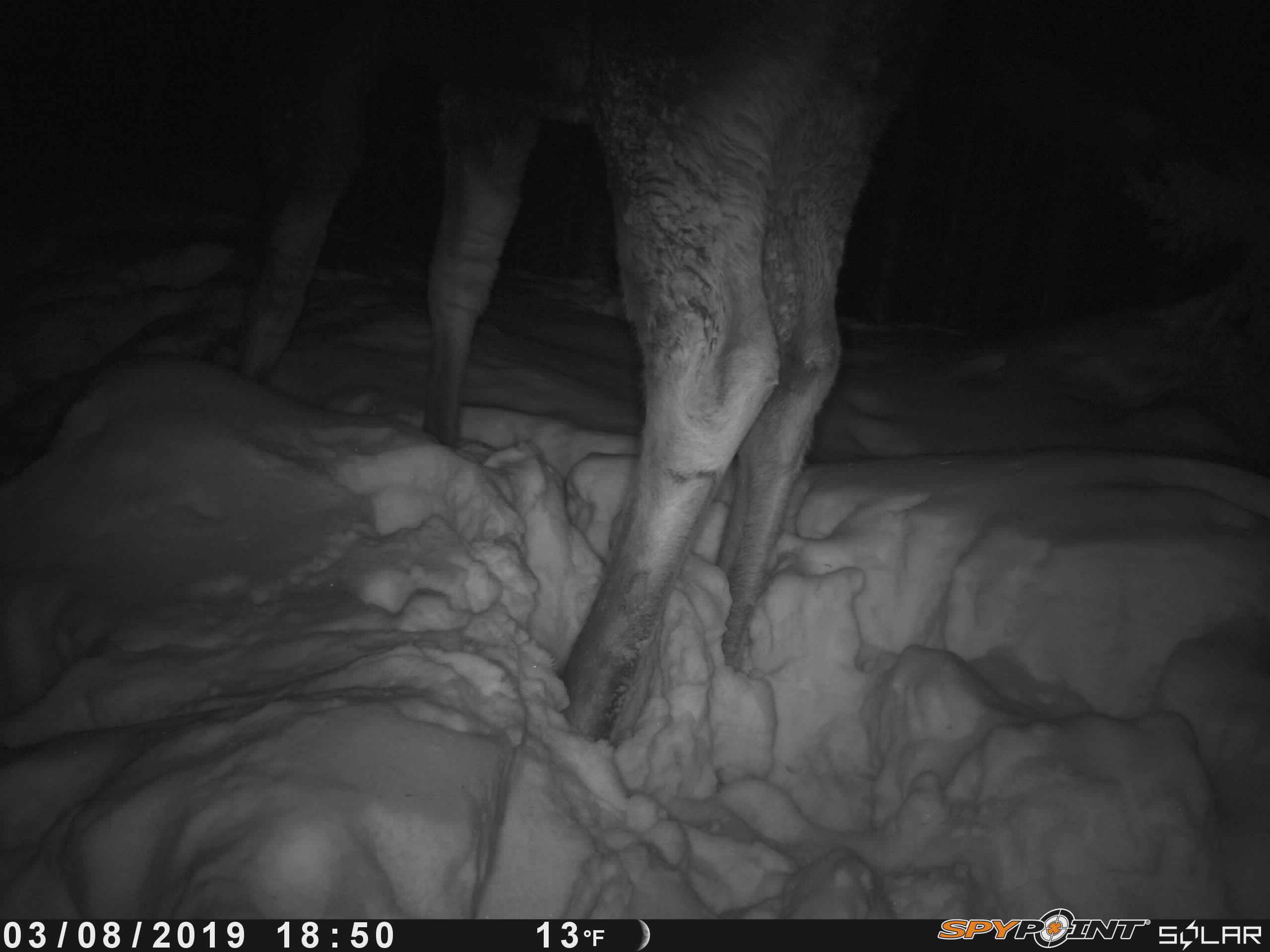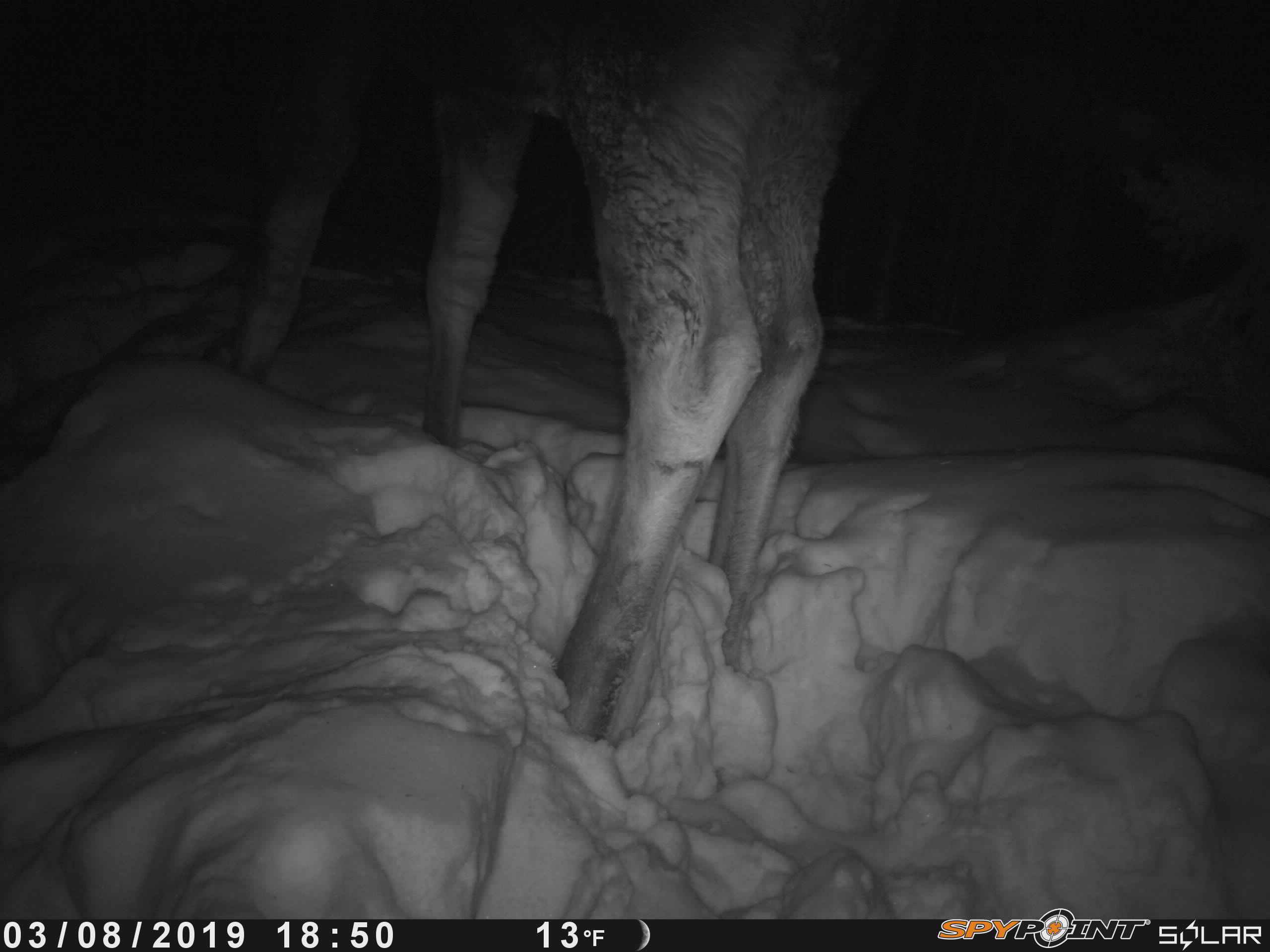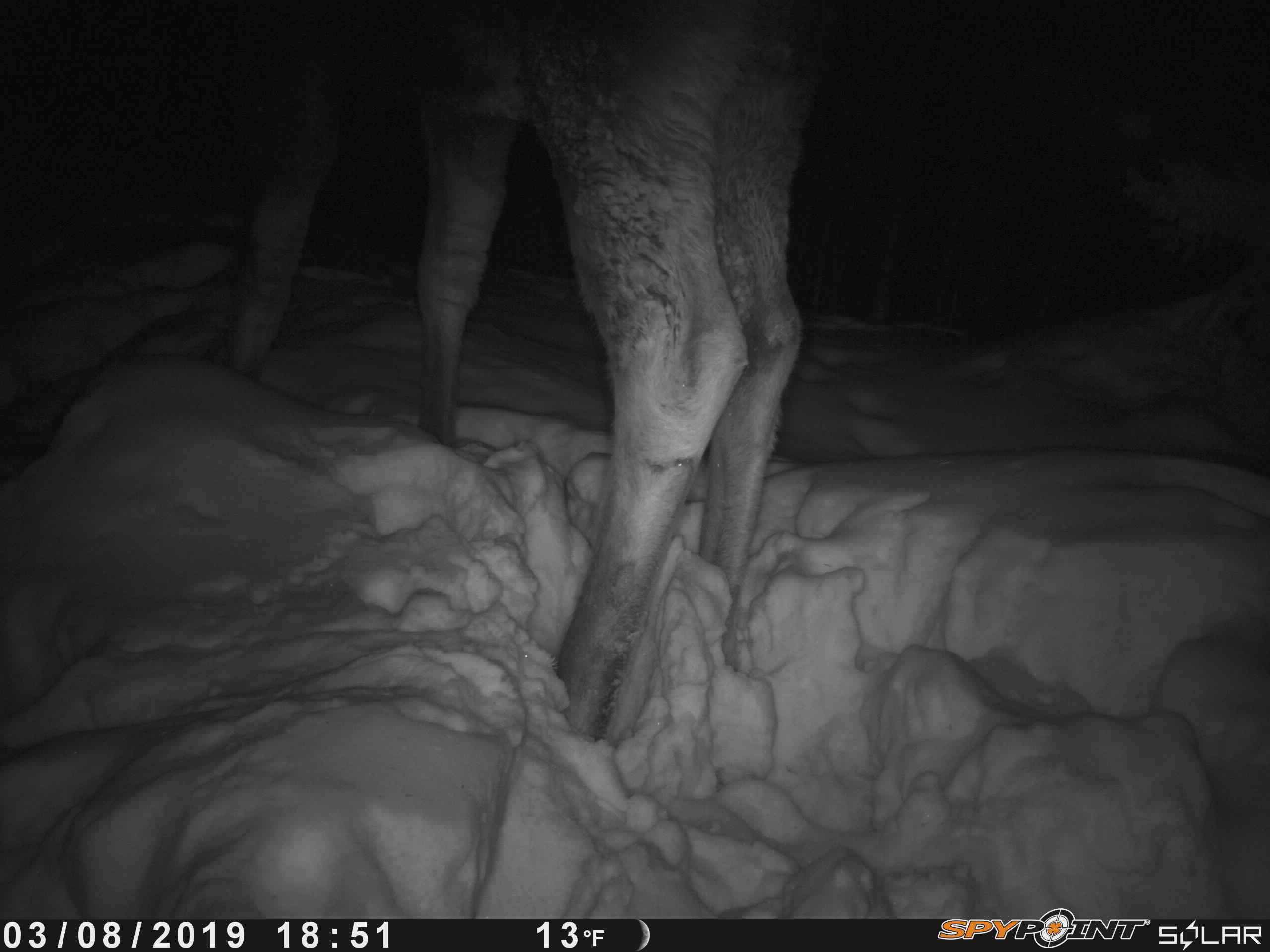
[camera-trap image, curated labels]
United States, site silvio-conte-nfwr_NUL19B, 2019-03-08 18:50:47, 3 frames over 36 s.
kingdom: Animalia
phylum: Chordata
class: Mammalia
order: Artiodactyla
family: Cervidae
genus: Alces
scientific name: Alces alces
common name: moose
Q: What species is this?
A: Moose (Alces alces).